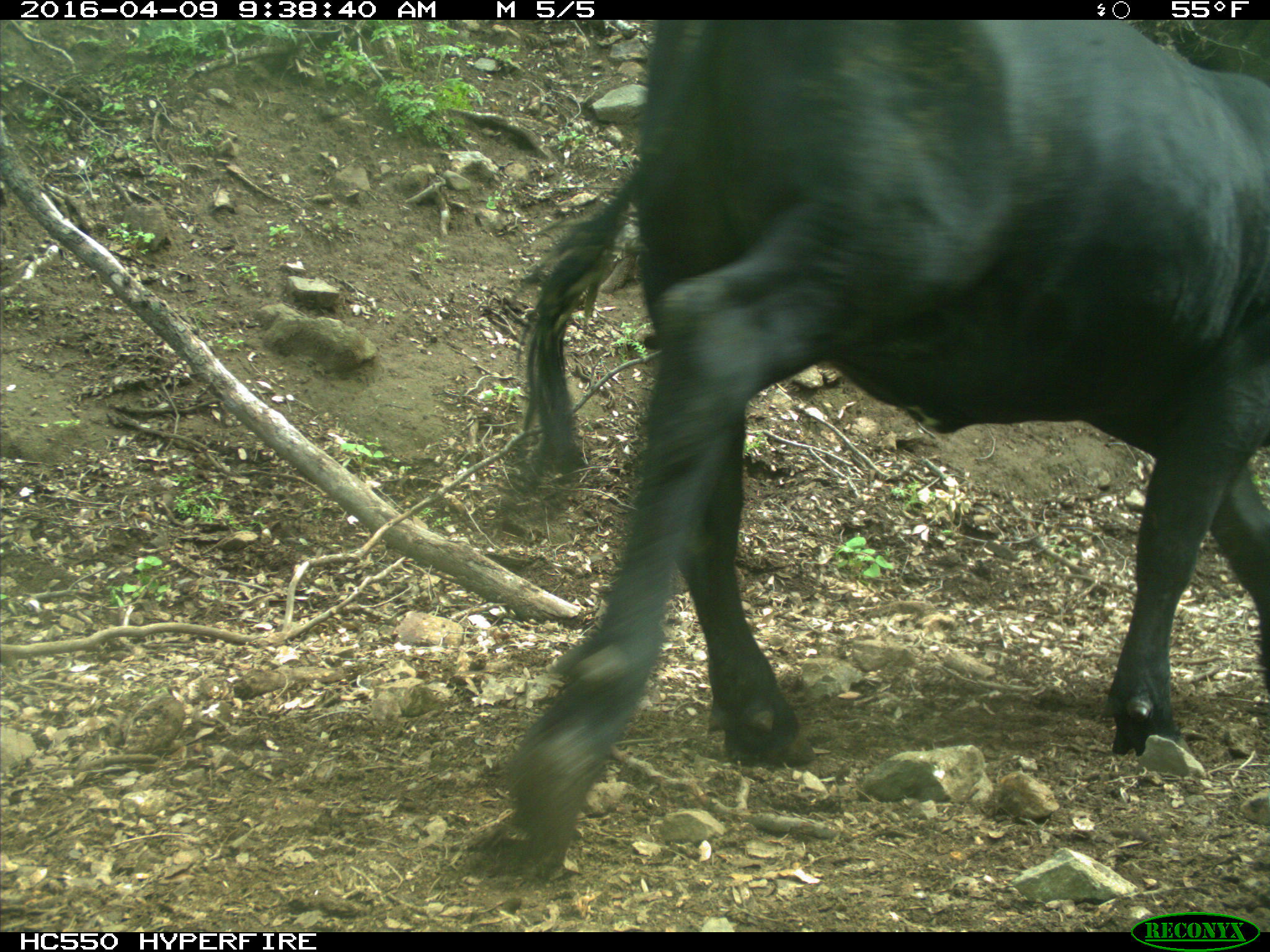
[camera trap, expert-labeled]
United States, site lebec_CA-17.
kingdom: Animalia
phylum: Chordata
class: Mammalia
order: Artiodactyla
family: Bovidae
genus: Bos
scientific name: Bos taurus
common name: domestic cow